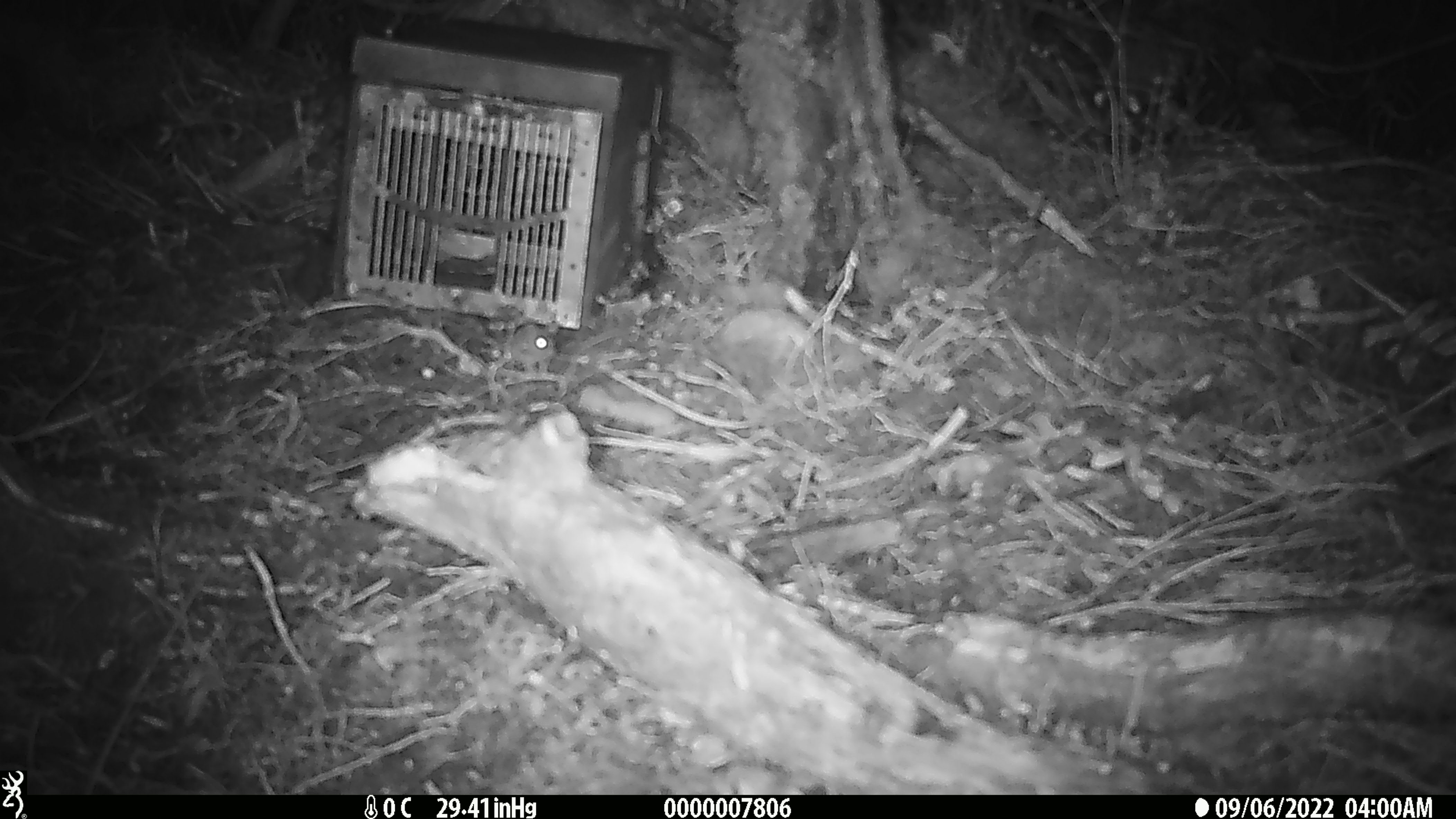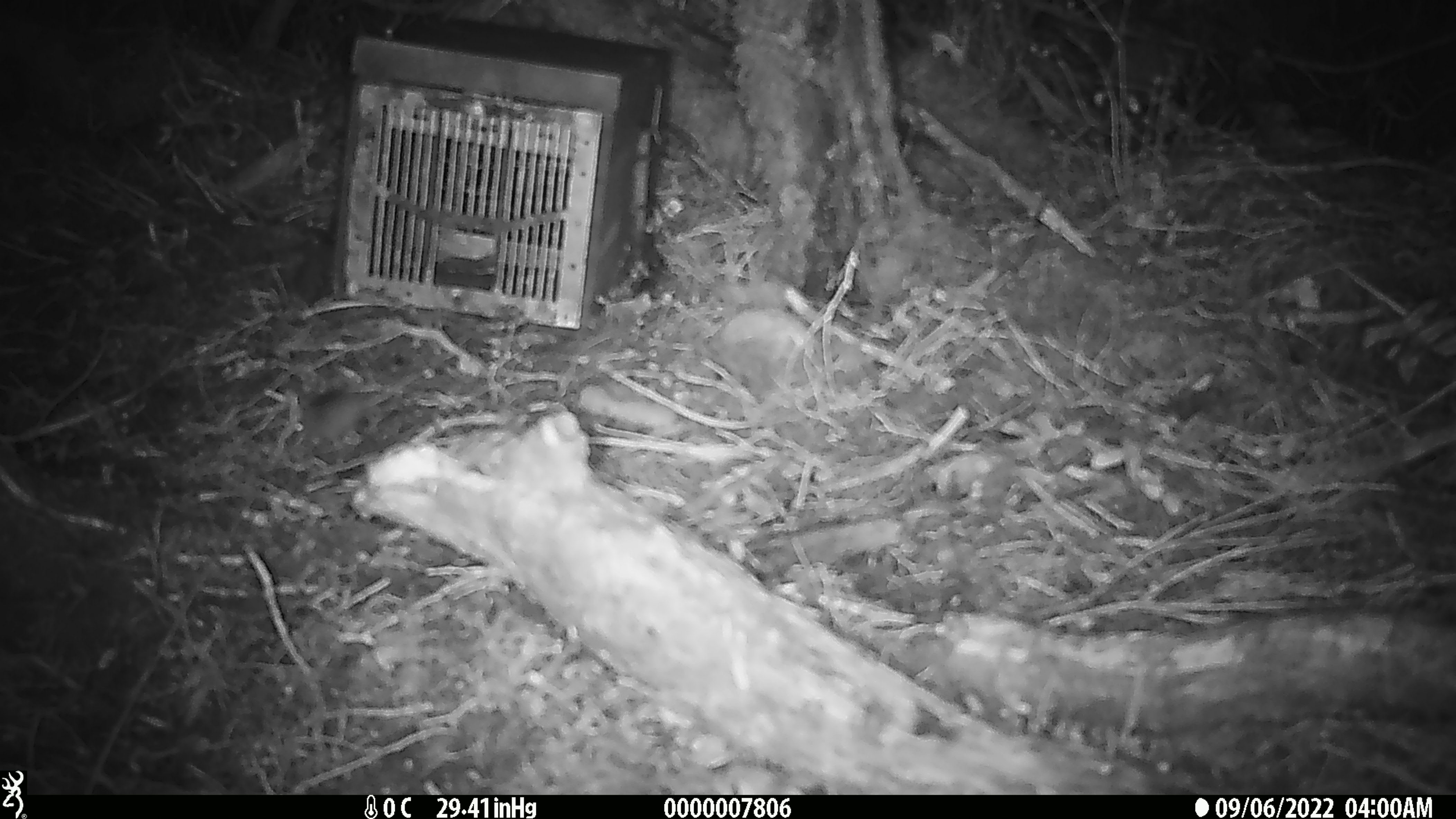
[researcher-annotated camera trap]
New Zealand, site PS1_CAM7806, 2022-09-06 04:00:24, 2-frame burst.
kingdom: Animalia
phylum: Chordata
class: Mammalia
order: Rodentia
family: Muridae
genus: Mus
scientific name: Mus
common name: mouse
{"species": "mouse (Mus)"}